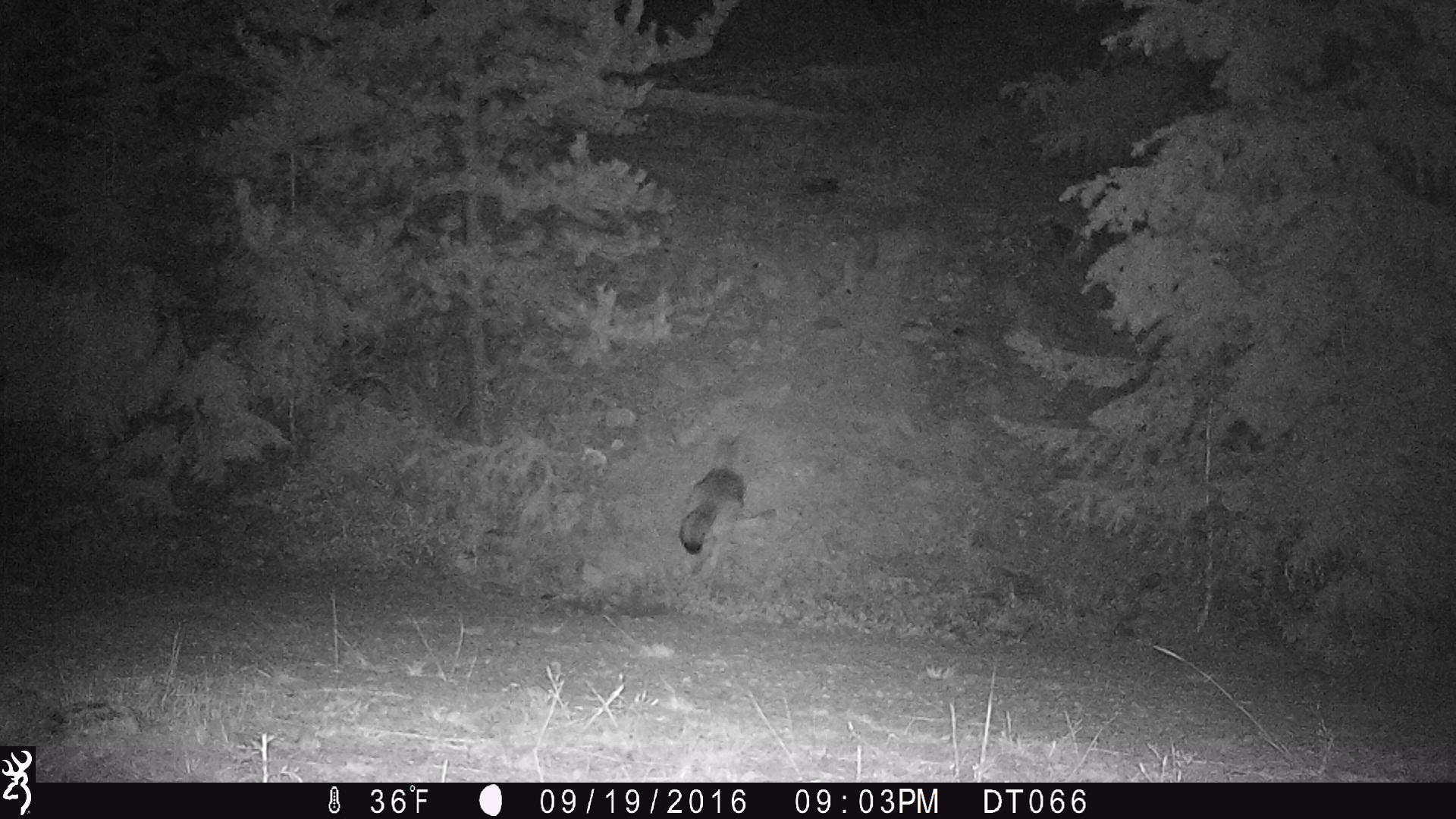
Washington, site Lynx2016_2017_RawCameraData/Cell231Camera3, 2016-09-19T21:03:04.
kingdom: Animalia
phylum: Chordata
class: Mammalia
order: Carnivora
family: Canidae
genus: Canis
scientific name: Canis latrans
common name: coyote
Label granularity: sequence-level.